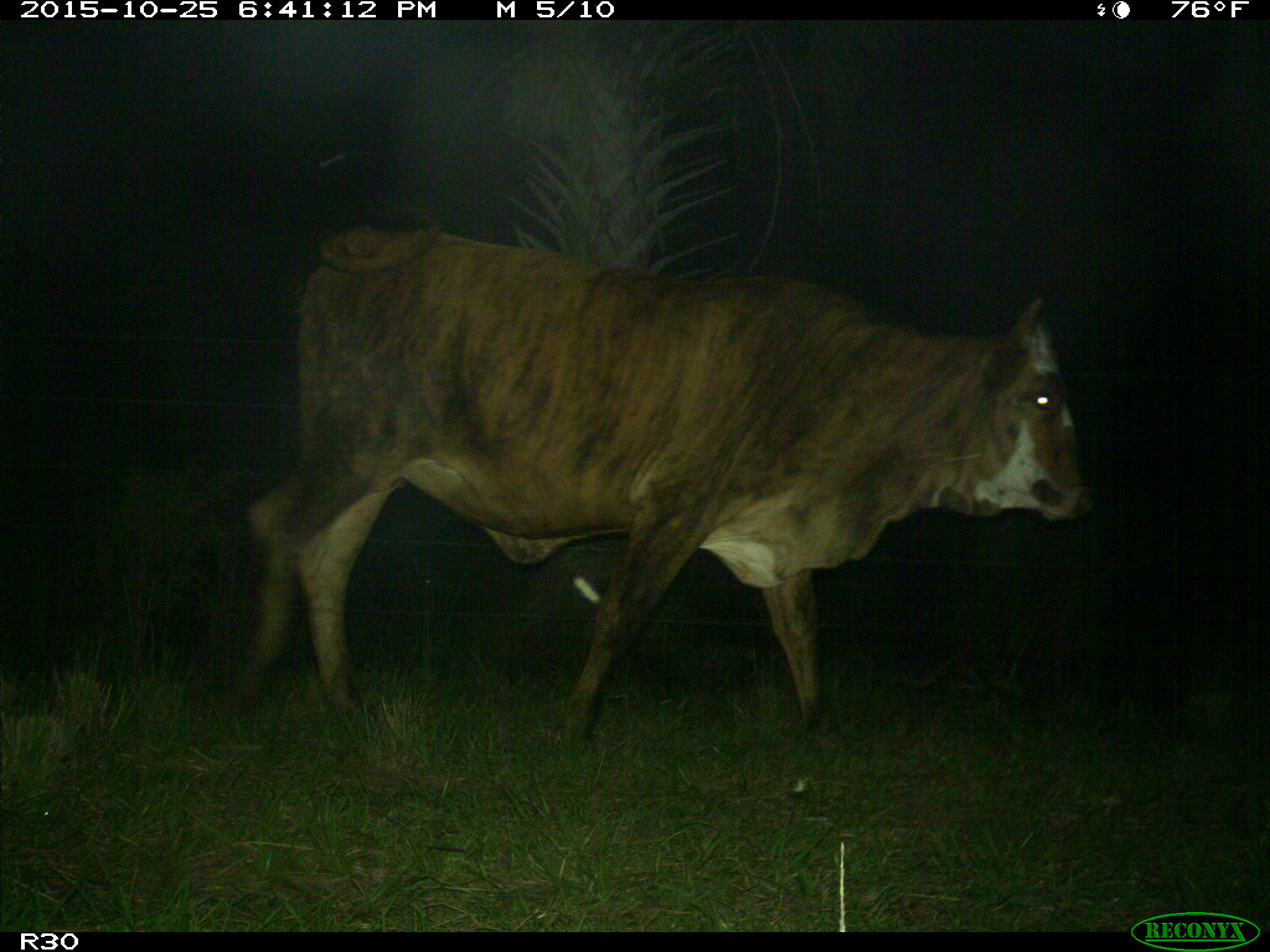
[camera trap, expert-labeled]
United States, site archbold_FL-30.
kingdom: Animalia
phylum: Chordata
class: Mammalia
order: Artiodactyla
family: Bovidae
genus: Bos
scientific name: Bos taurus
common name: domestic cow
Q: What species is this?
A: Bos taurus (domestic cow).